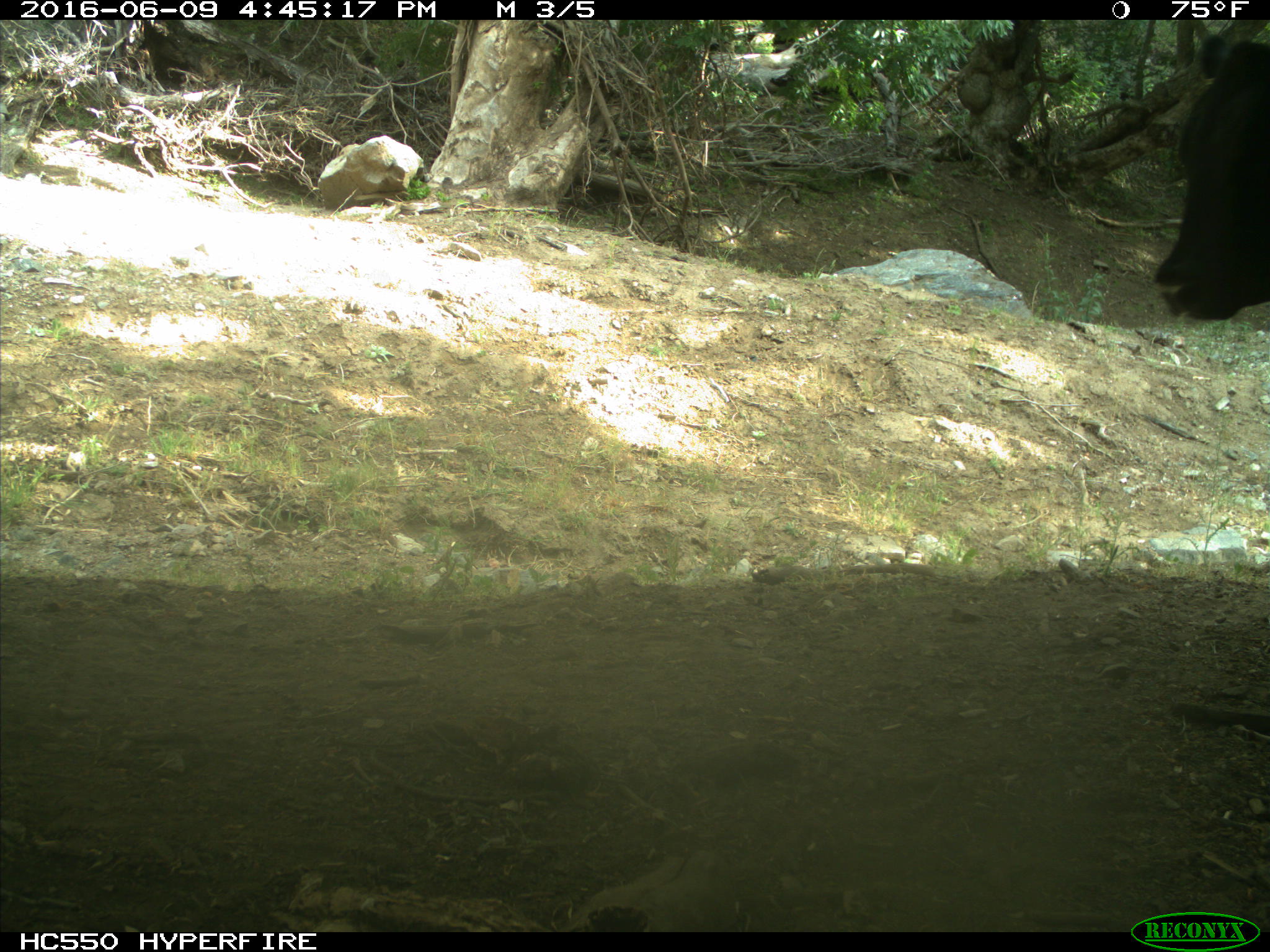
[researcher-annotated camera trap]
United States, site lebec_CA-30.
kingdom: Animalia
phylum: Chordata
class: Mammalia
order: Artiodactyla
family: Bovidae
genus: Bos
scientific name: Bos taurus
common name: domestic cow